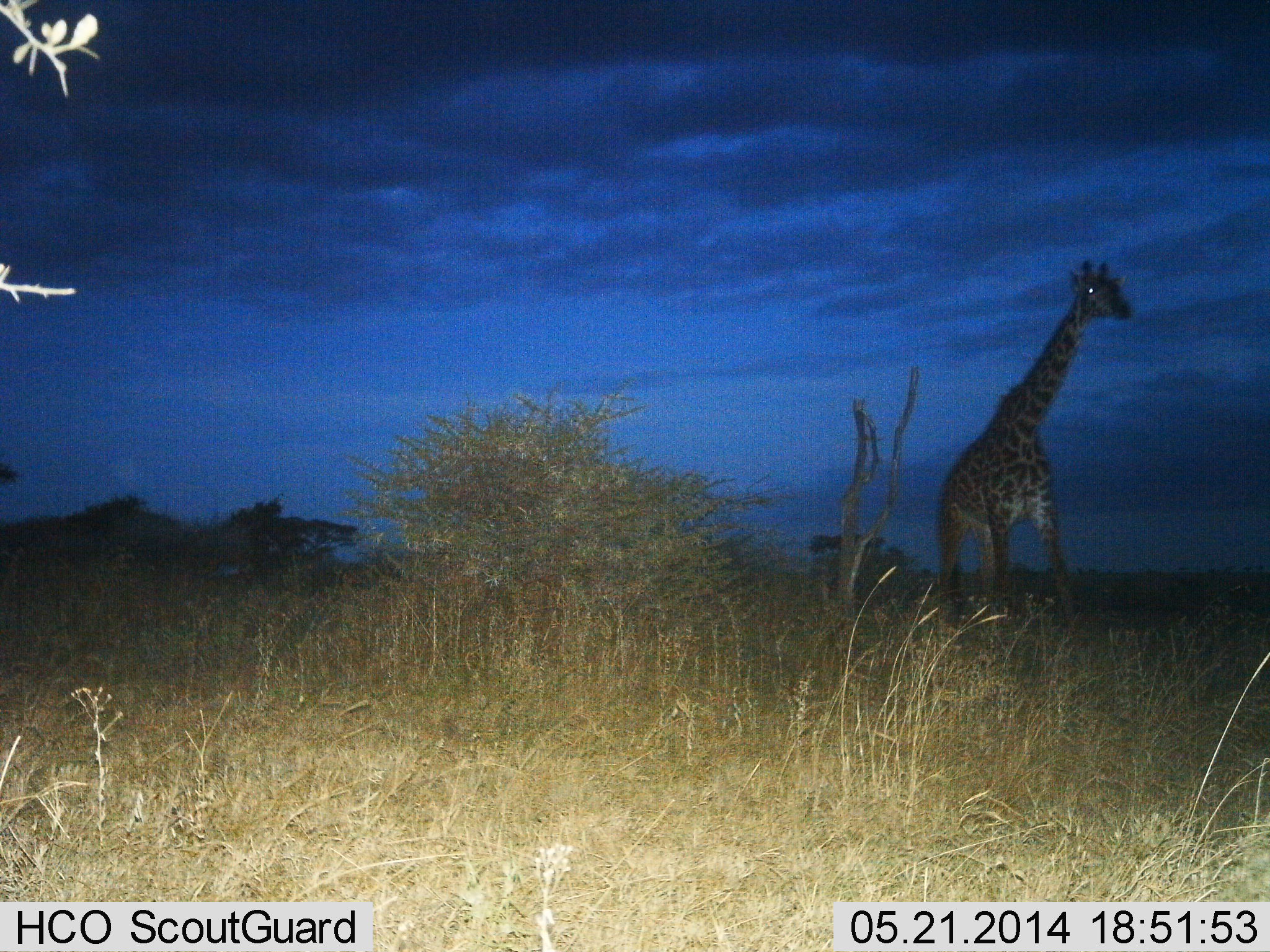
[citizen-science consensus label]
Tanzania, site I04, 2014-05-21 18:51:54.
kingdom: Animalia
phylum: Chordata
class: Mammalia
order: Artiodactyla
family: Giraffidae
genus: Giraffa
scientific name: Giraffa camelopardalis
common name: giraffe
Giraffe (Giraffa camelopardalis), count 1. Behavior (volunteer vote fractions): standing 50%, resting 0%, moving 50%, interacting 0%. Young present (vote fraction): 0%. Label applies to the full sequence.